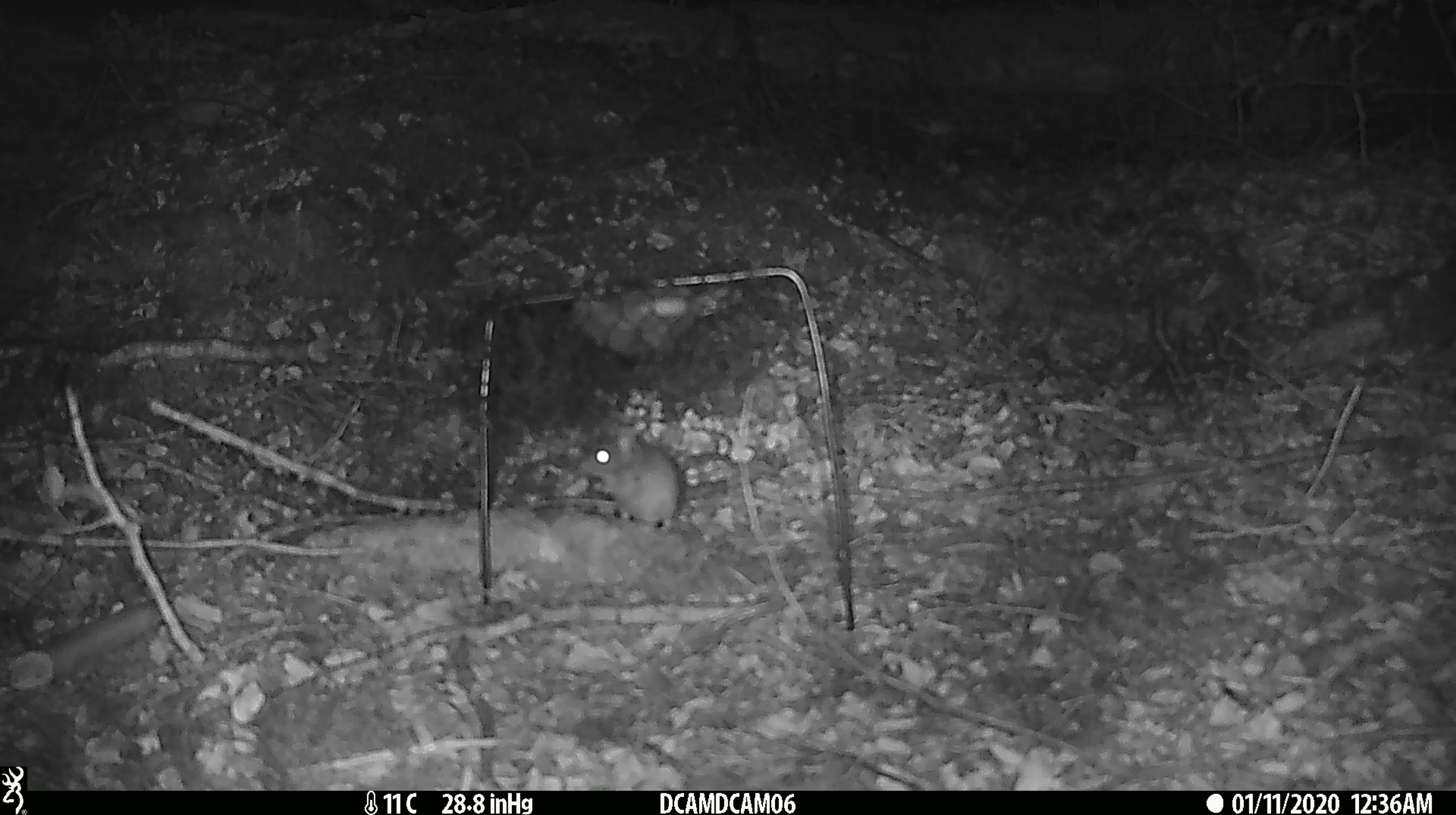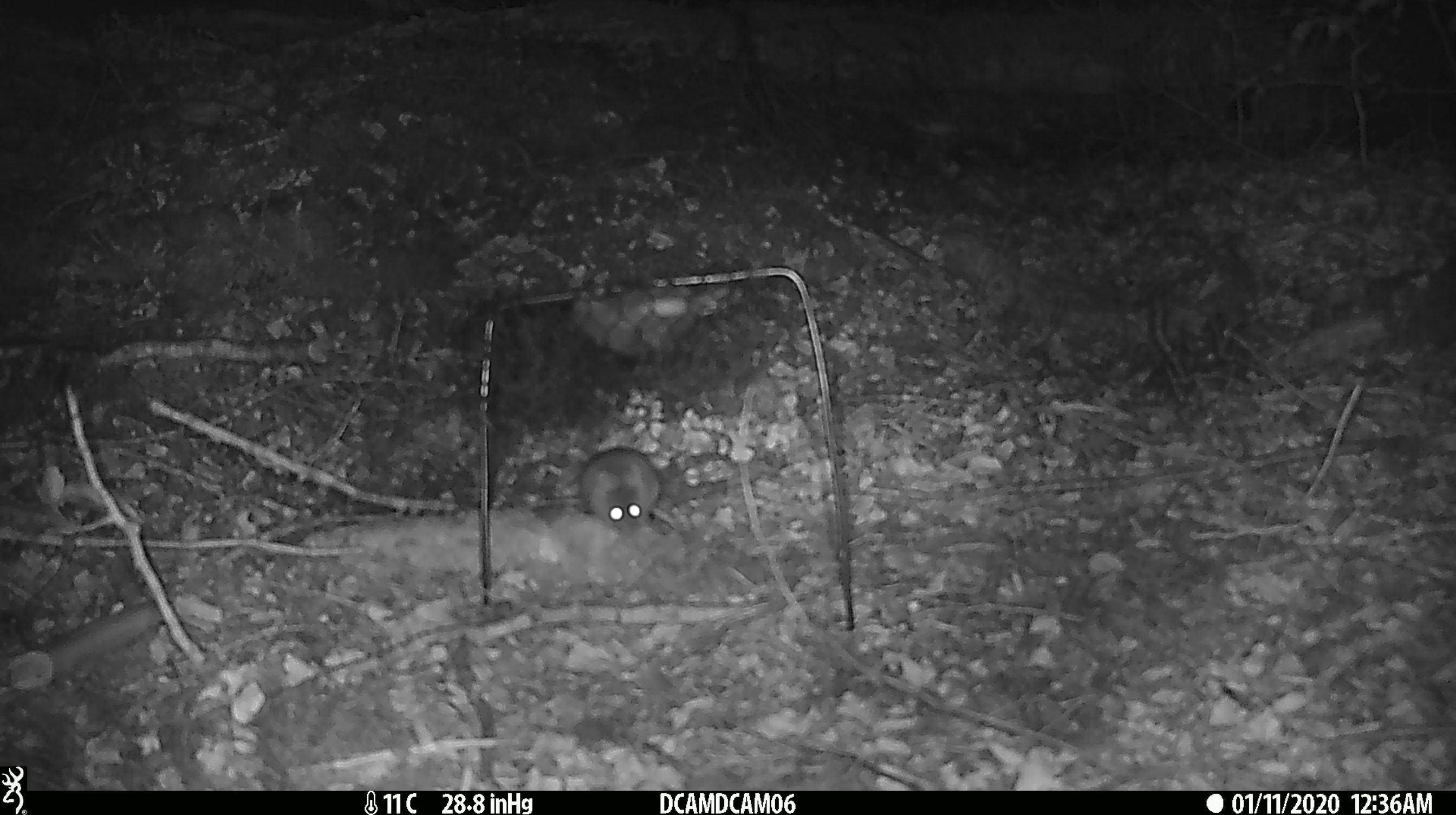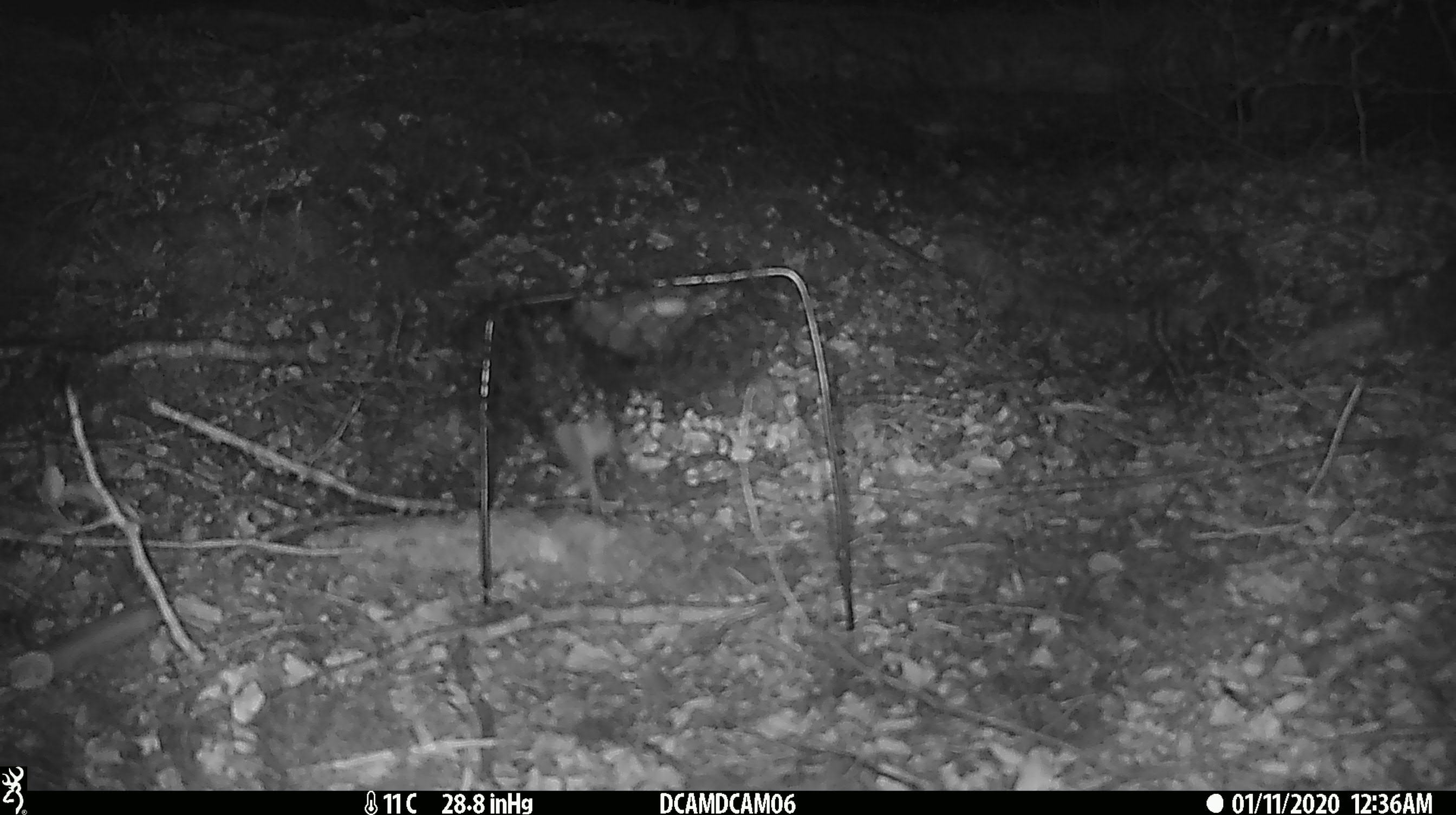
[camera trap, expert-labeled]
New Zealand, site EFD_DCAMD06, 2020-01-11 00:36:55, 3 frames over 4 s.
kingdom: Animalia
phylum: Chordata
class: Mammalia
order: Rodentia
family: Muridae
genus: Mus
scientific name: Mus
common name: mouse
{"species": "mouse (Mus)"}